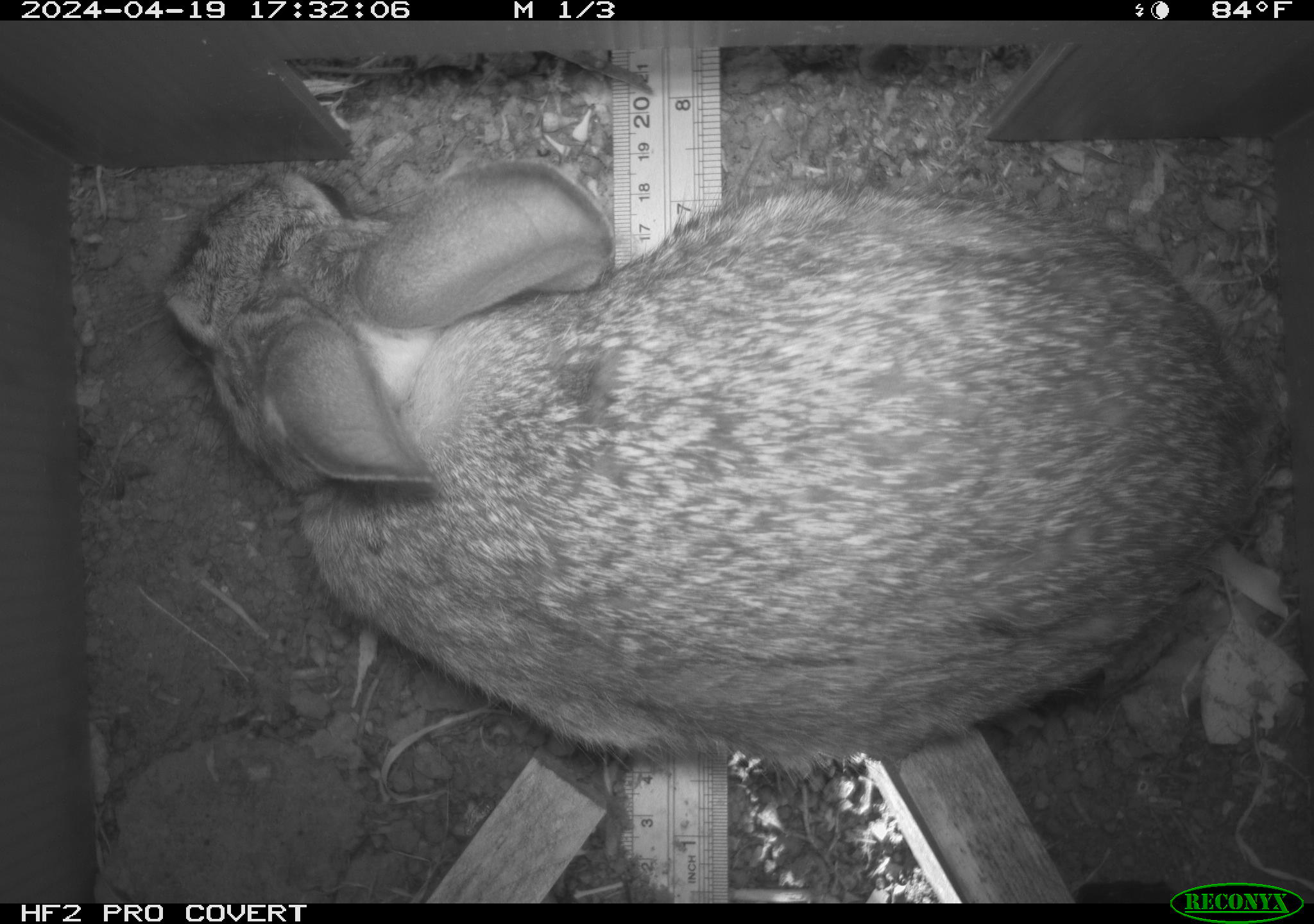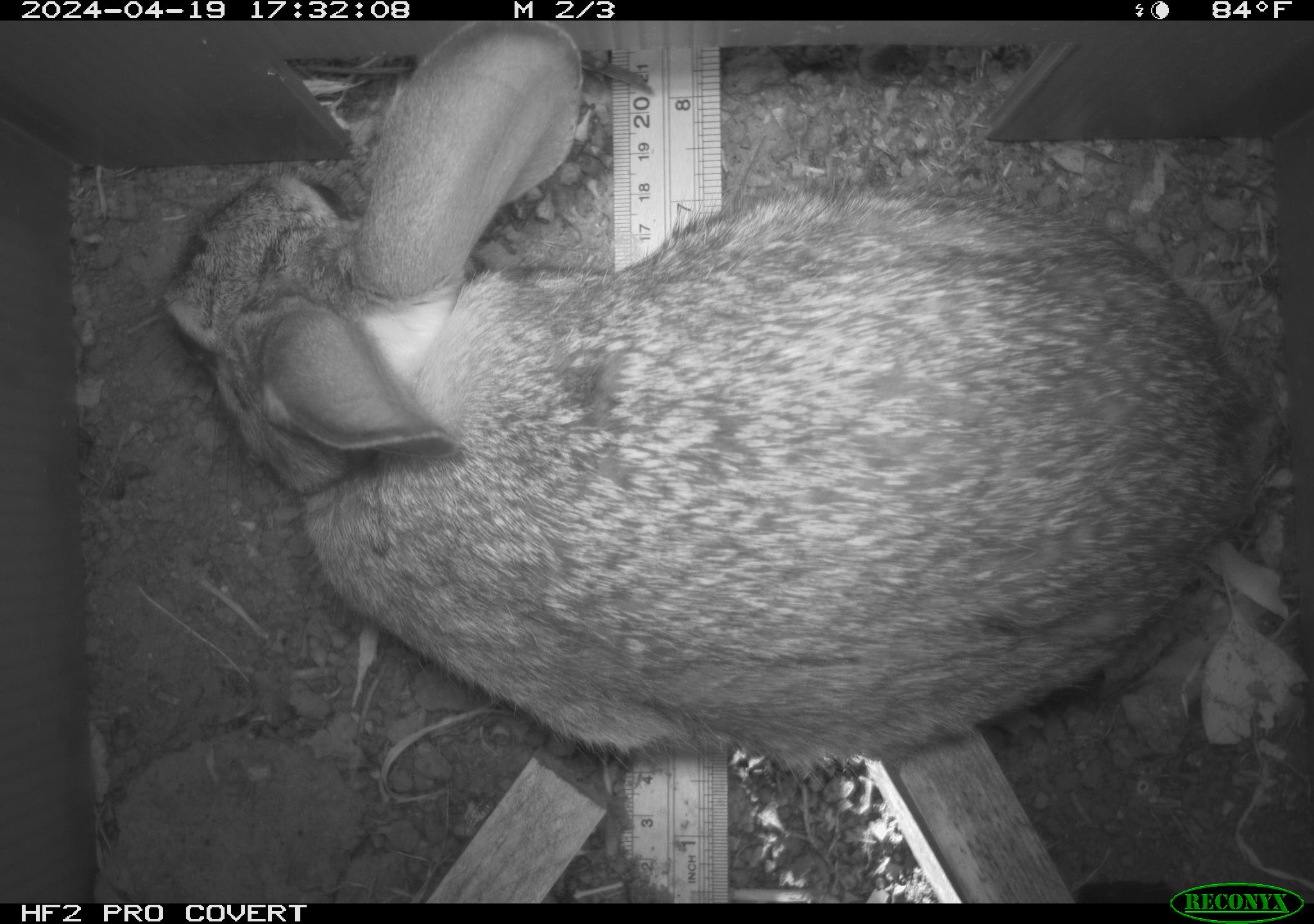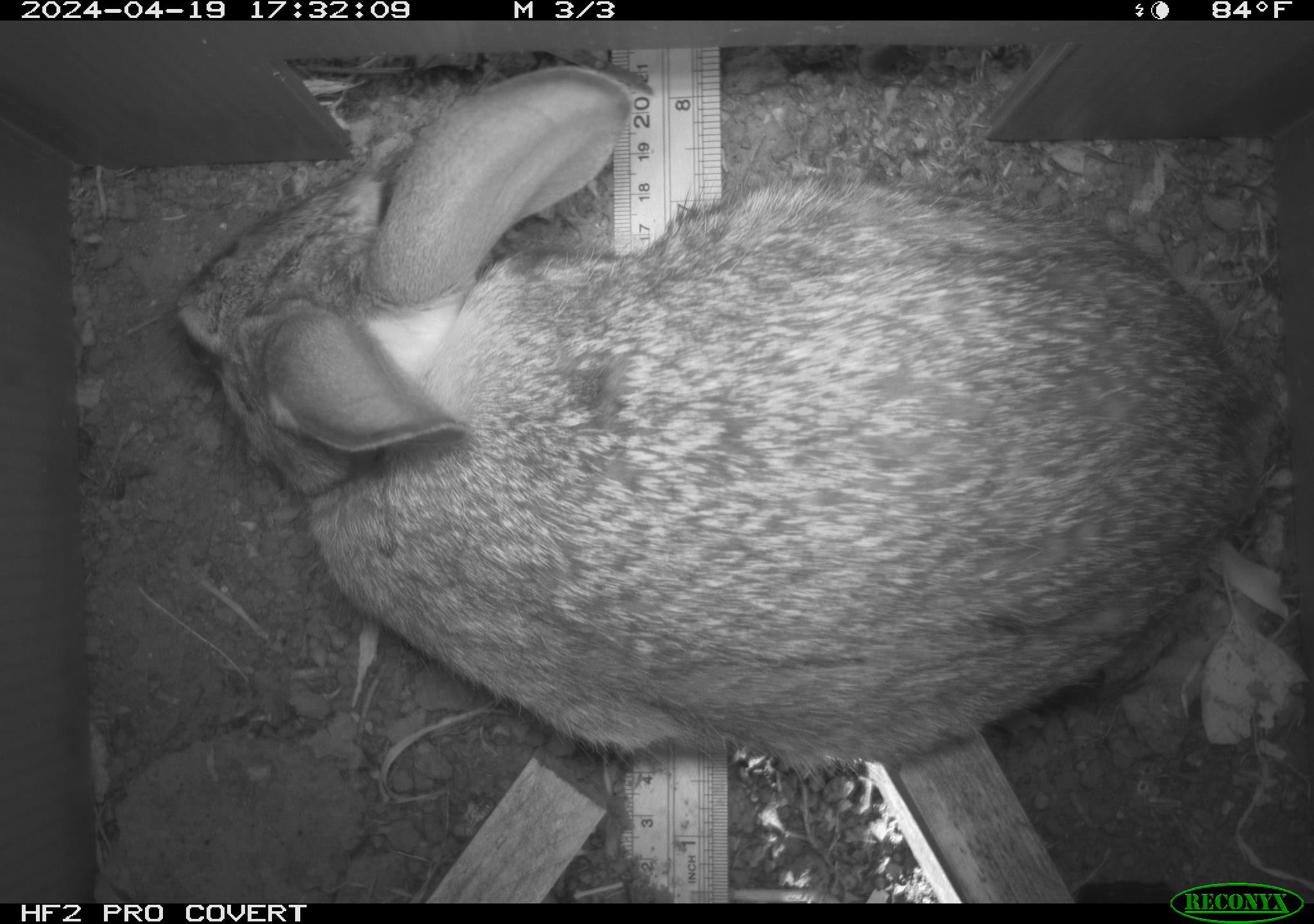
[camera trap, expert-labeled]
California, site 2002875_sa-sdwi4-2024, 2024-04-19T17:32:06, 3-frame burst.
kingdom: Animalia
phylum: Chordata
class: Mammalia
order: Lagomorpha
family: Leporidae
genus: Lepus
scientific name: Lepus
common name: hares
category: lepus species